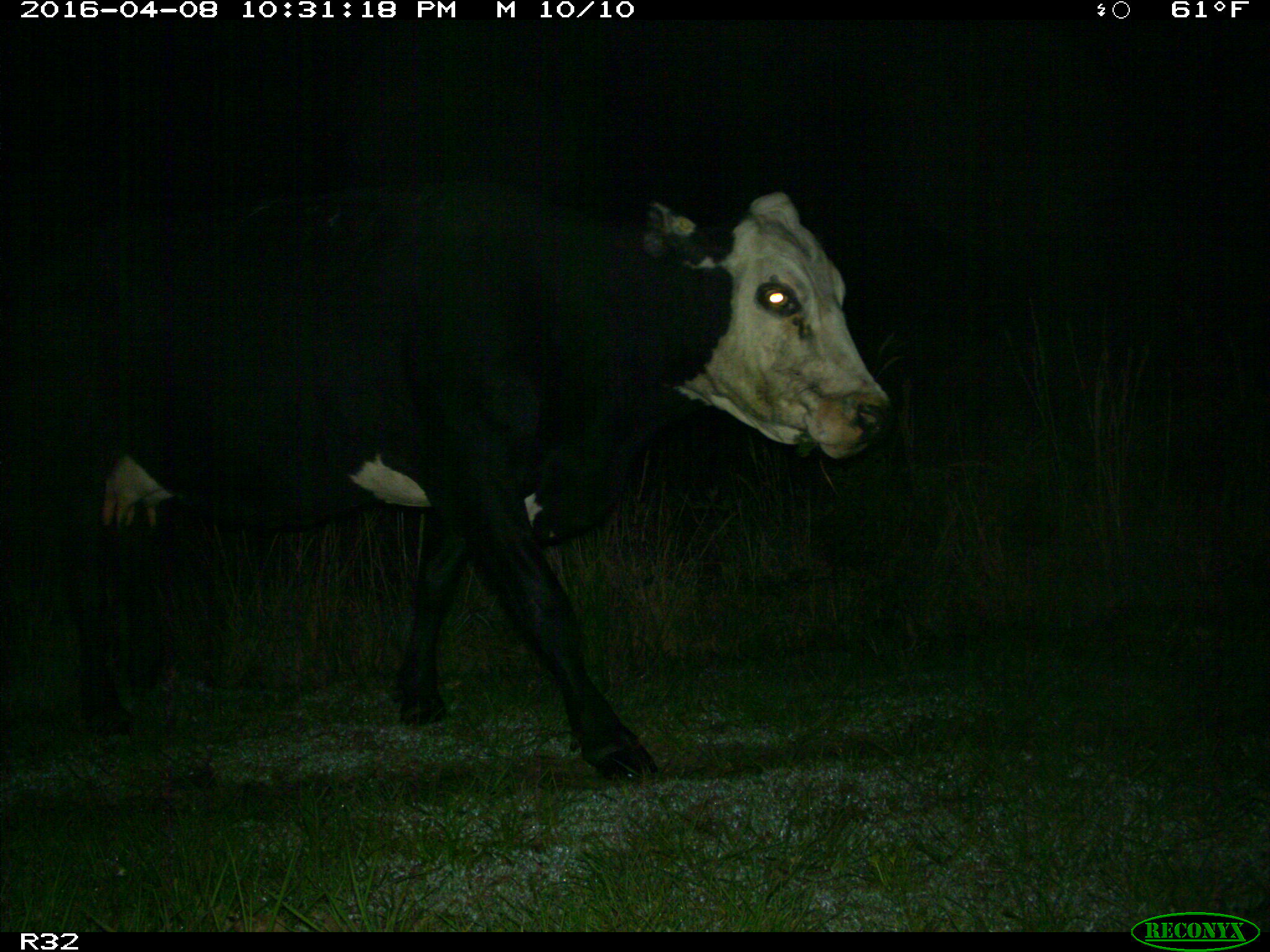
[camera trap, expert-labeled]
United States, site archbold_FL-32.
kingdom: Animalia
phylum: Chordata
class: Mammalia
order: Artiodactyla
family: Bovidae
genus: Bos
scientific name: Bos taurus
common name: domestic cow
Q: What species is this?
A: Bos taurus (domestic cow).